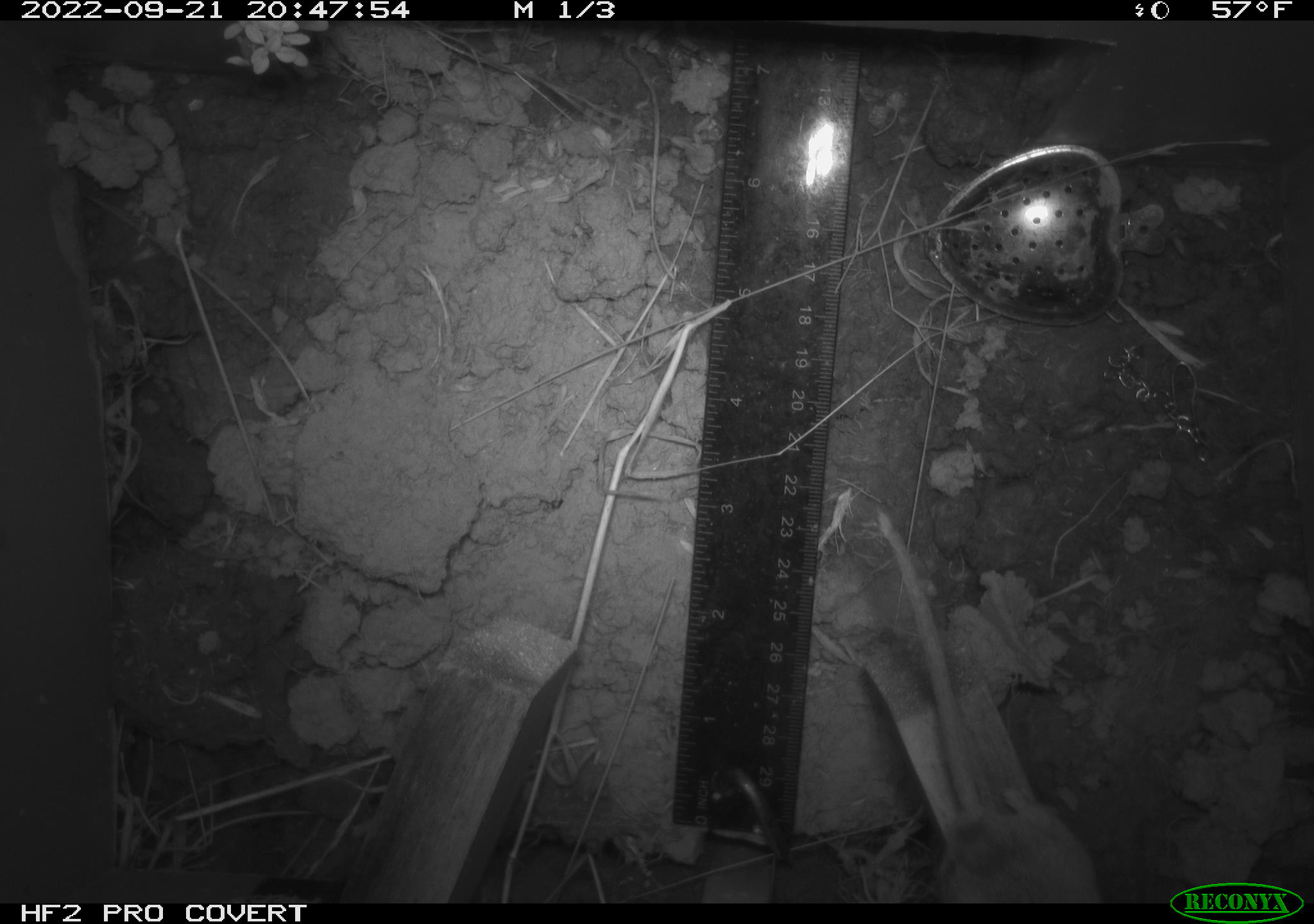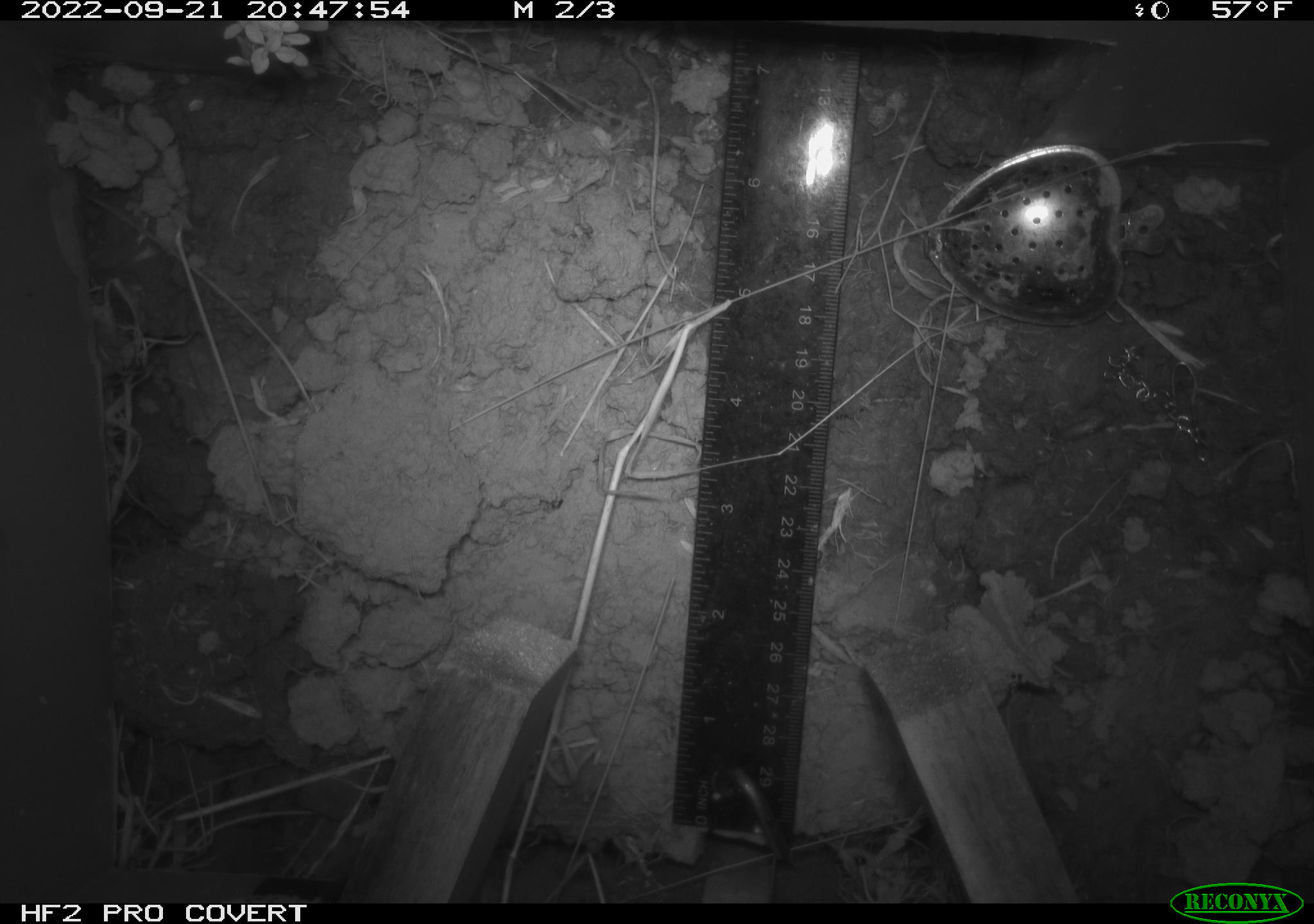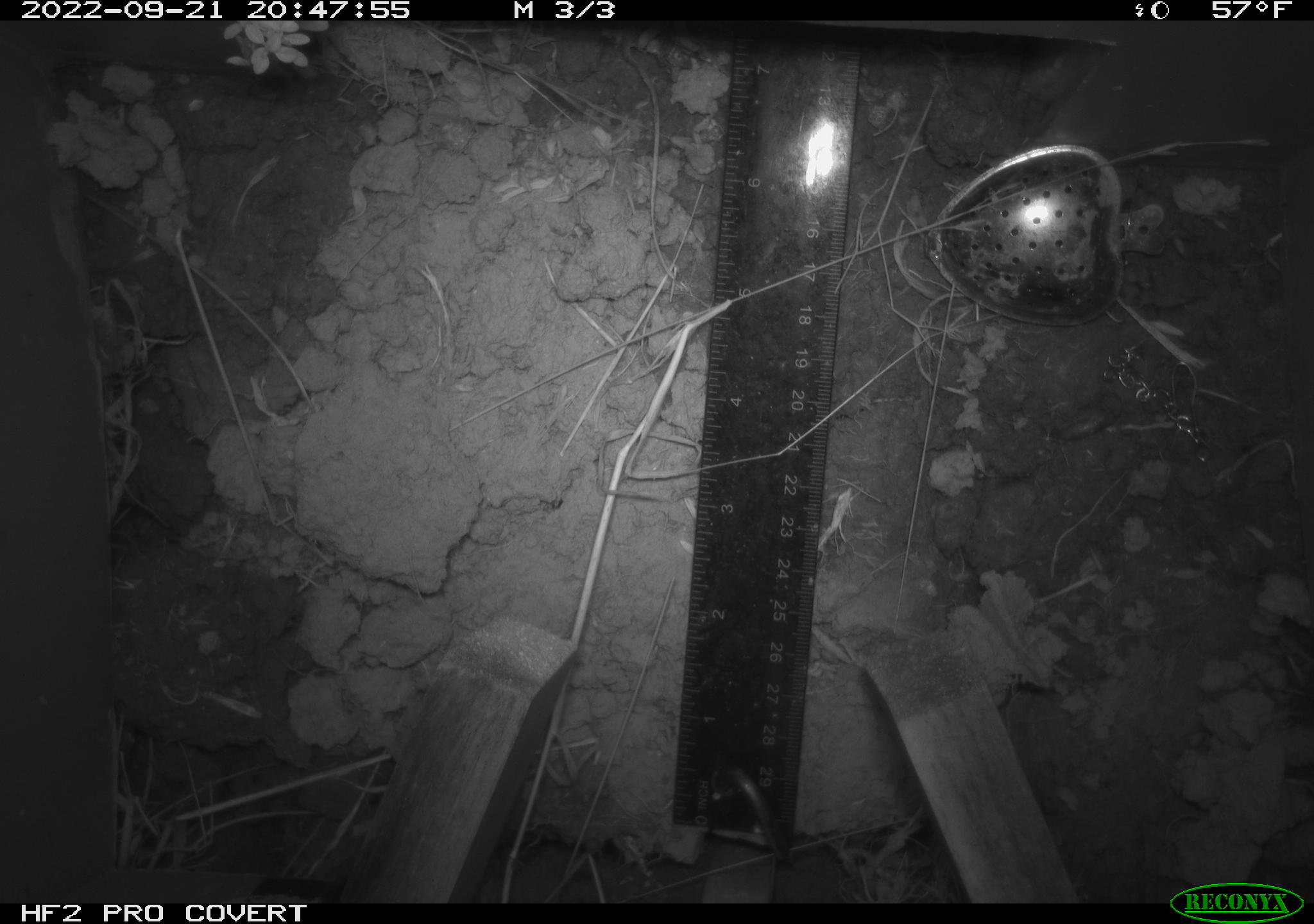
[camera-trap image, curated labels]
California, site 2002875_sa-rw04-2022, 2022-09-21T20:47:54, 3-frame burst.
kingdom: Animalia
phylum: Chordata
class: Mammalia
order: Rodentia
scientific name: Rodentia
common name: mouse species